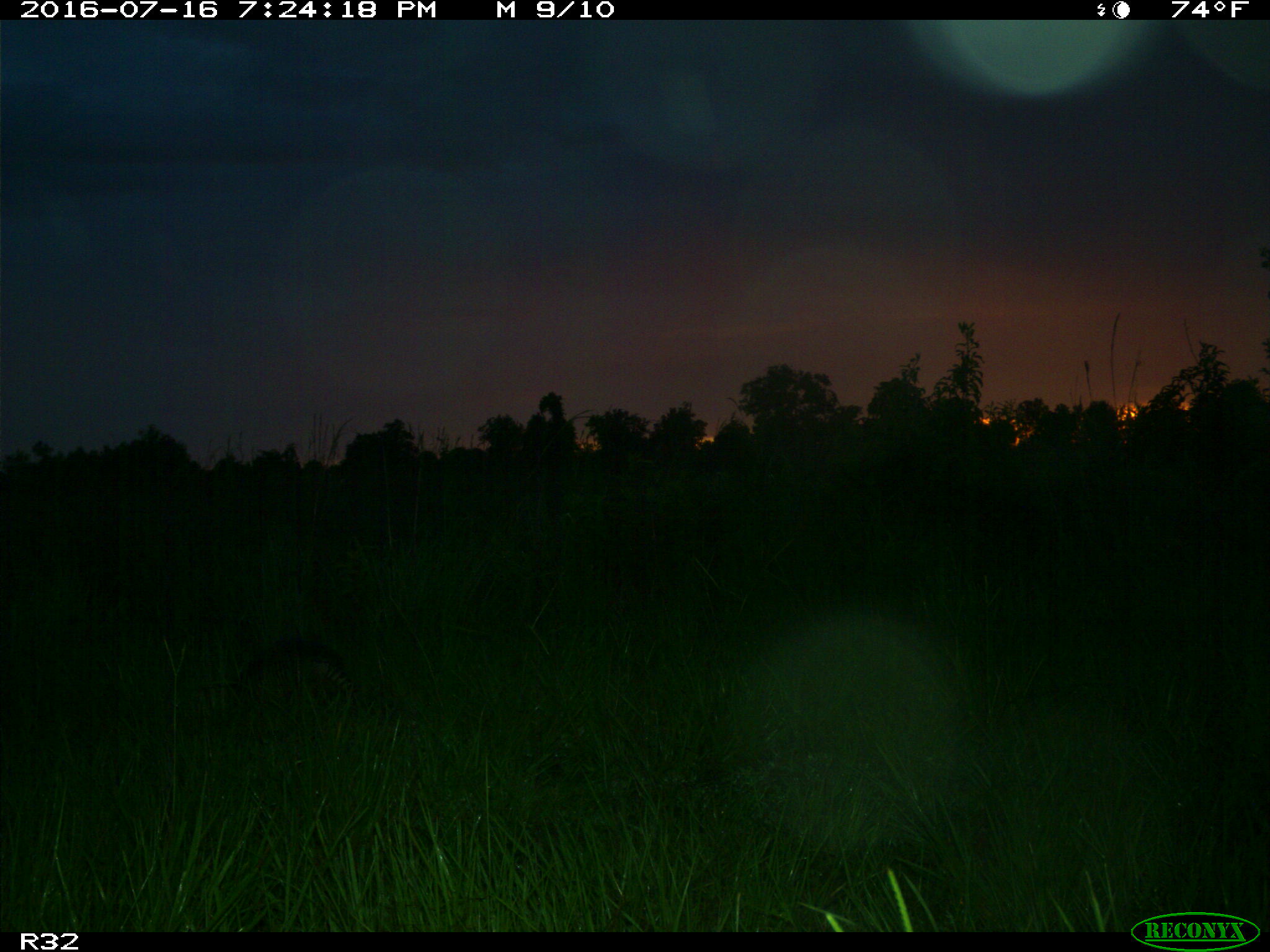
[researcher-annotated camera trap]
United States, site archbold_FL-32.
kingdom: Animalia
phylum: Chordata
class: Mammalia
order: Cingulata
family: Dasypodidae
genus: Dasypus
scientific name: Dasypus novemcinctus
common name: nine-banded armadillo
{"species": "Dasypus novemcinctus (nine-banded armadillo)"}